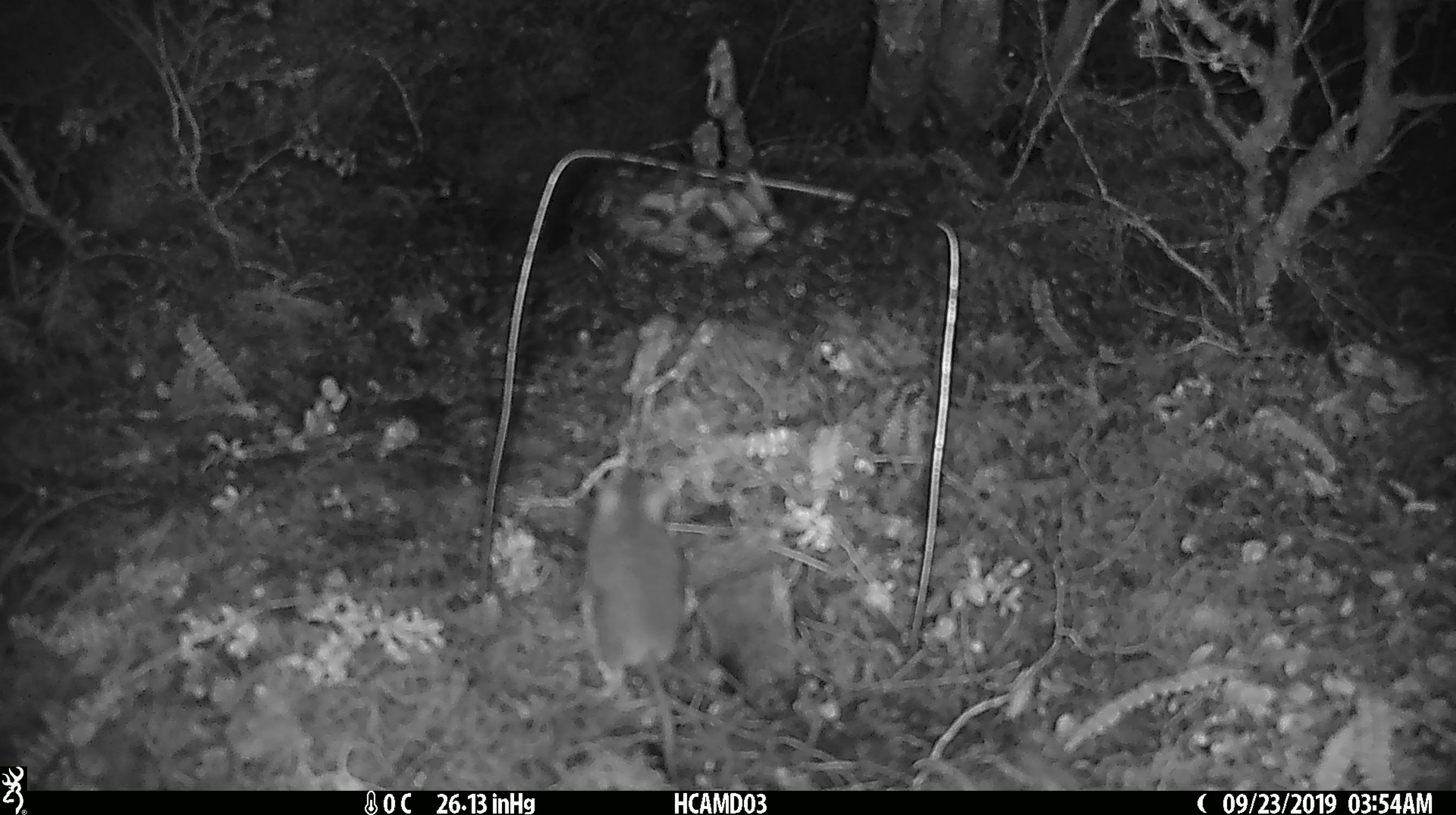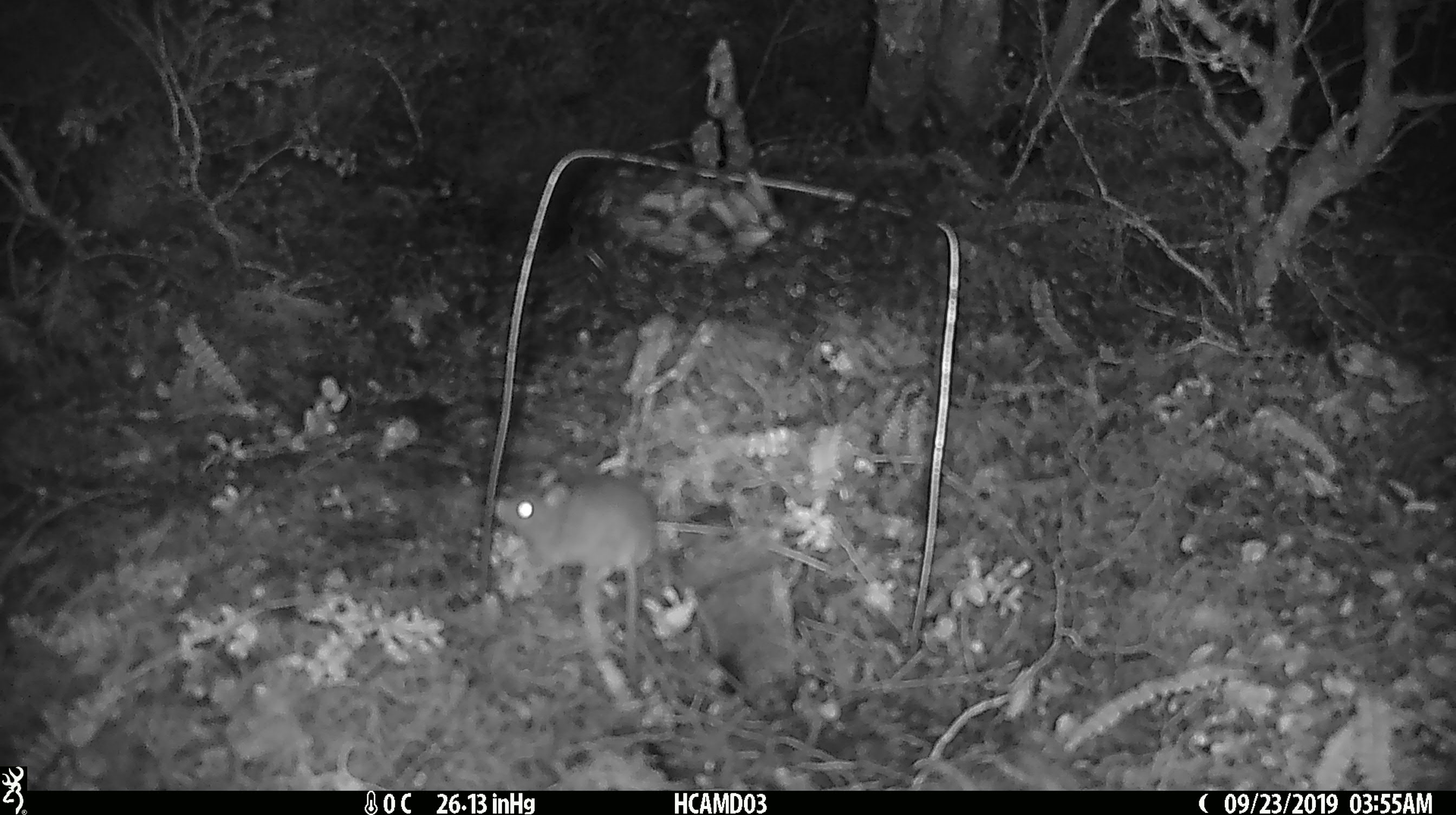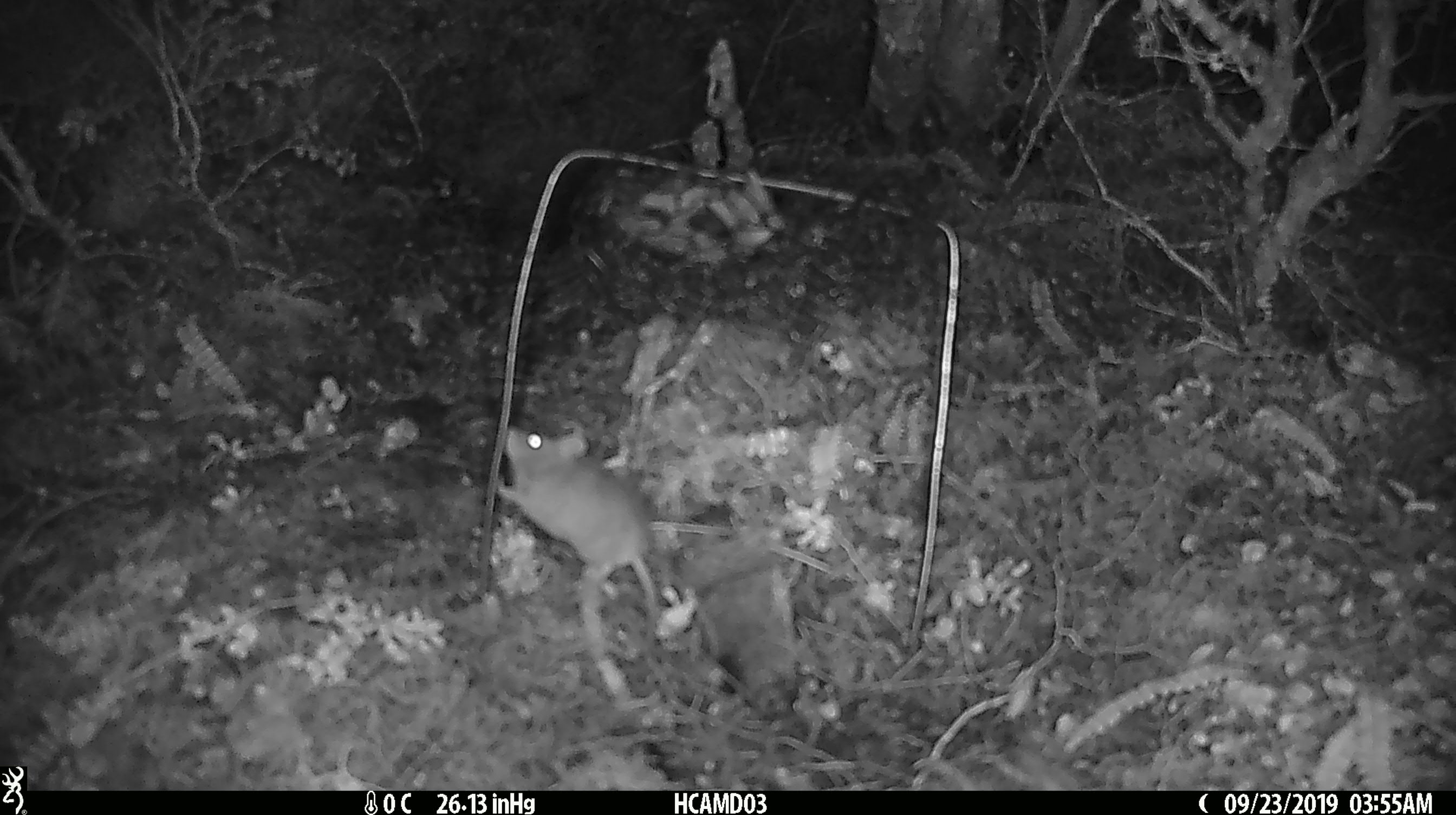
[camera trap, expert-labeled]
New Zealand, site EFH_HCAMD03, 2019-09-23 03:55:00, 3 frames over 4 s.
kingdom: Animalia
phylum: Chordata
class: Mammalia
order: Rodentia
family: Muridae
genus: Mus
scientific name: Mus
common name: mouse